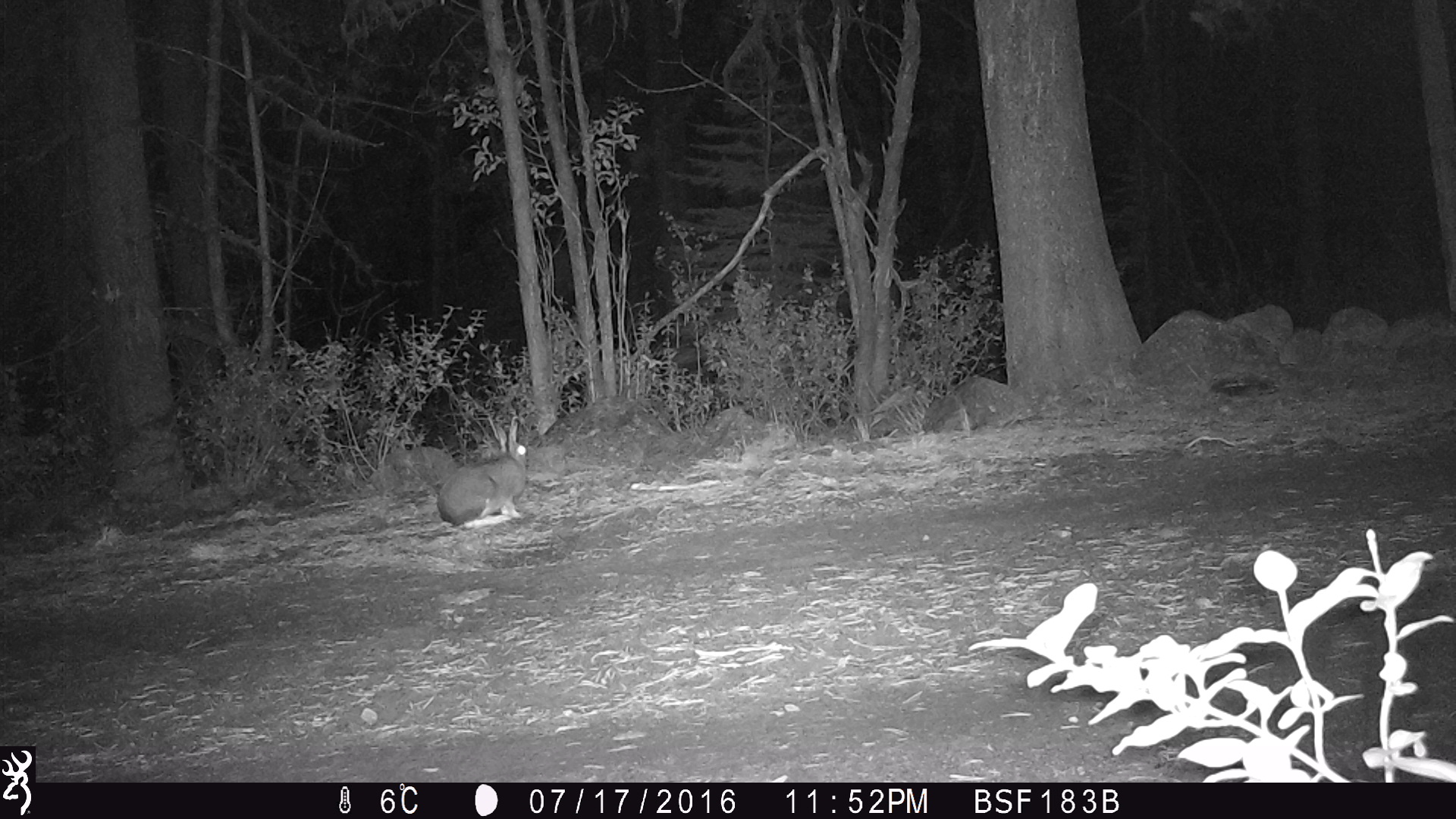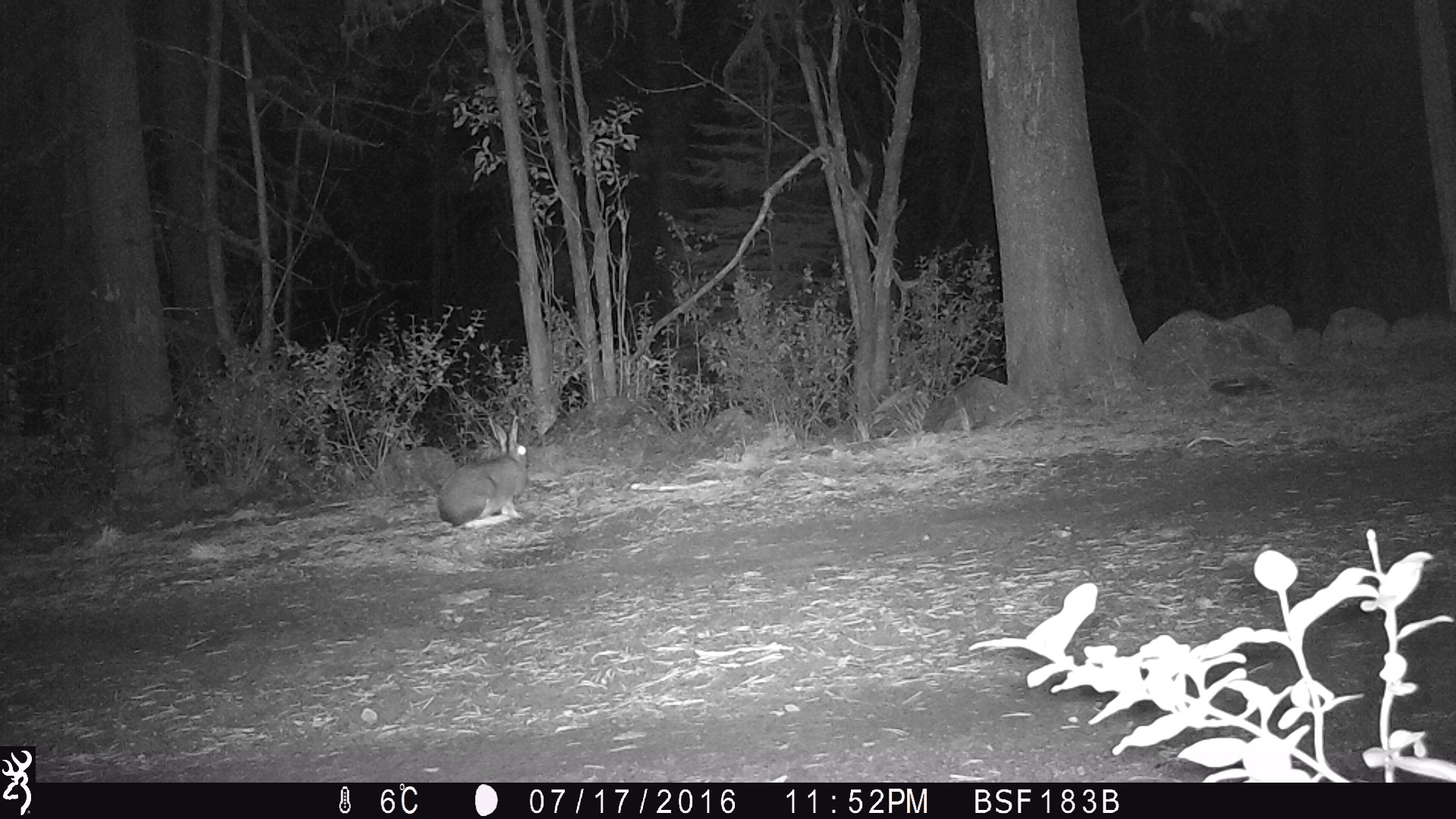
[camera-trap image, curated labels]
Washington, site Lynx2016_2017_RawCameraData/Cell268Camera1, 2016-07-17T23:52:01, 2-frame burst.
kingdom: Animalia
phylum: Chordata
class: Mammalia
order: Lagomorpha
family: Leporidae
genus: Lepus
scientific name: Lepus americanus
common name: snowshoe hare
Lepus americanus (snowshoe hare). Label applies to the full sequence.